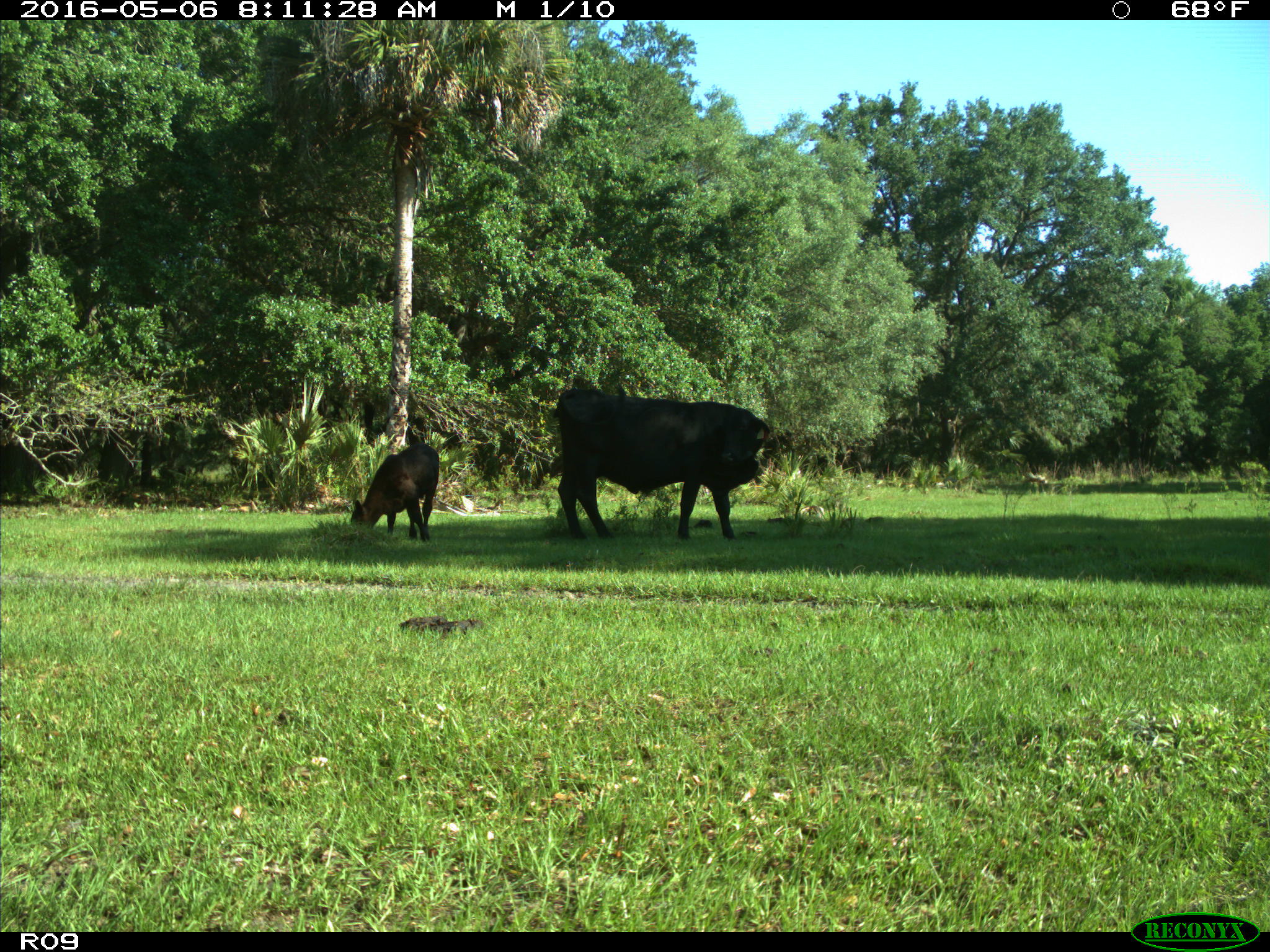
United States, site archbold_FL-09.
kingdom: Animalia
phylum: Chordata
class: Mammalia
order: Artiodactyla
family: Bovidae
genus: Bos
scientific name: Bos taurus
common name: domestic cow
Bos taurus (domestic cow).